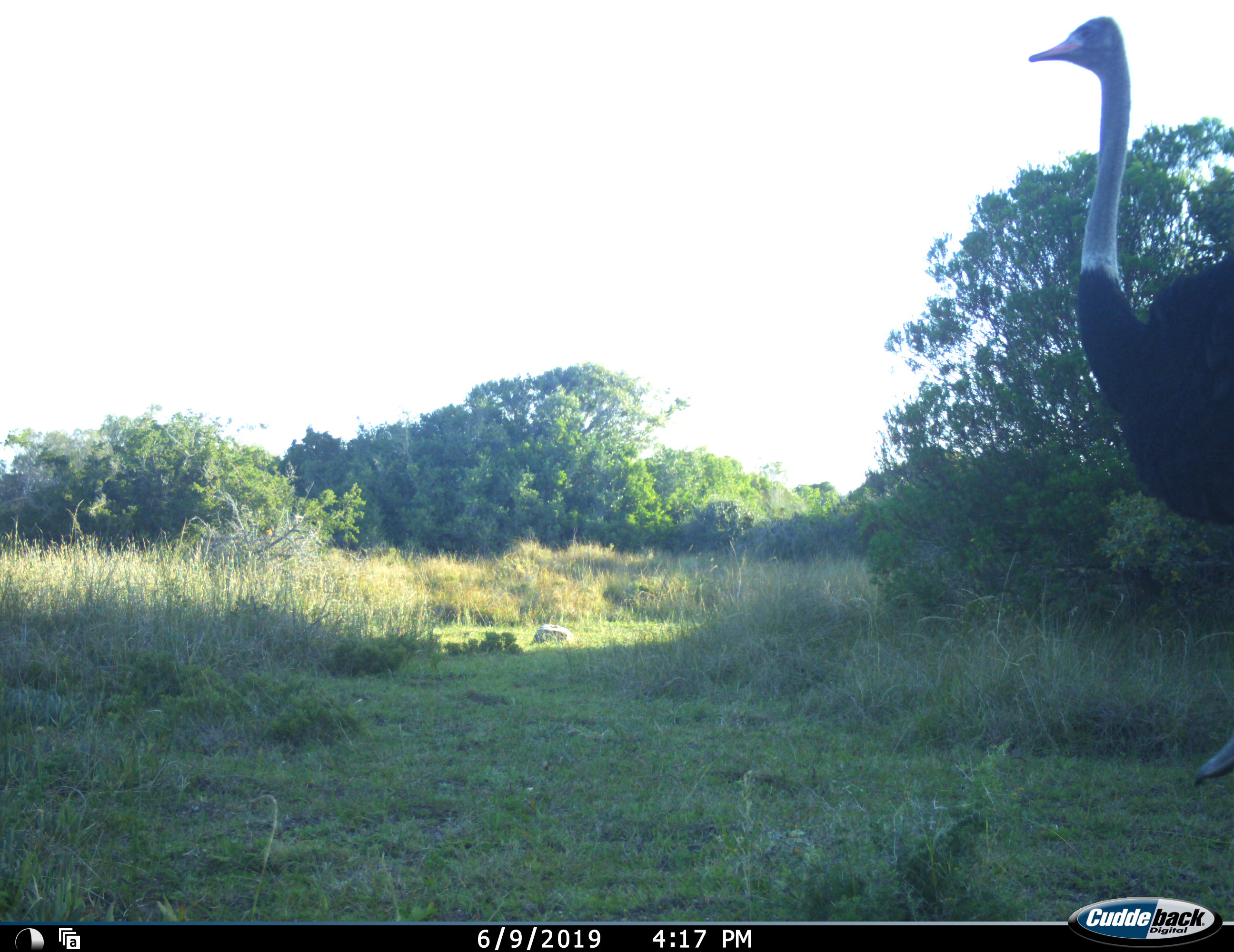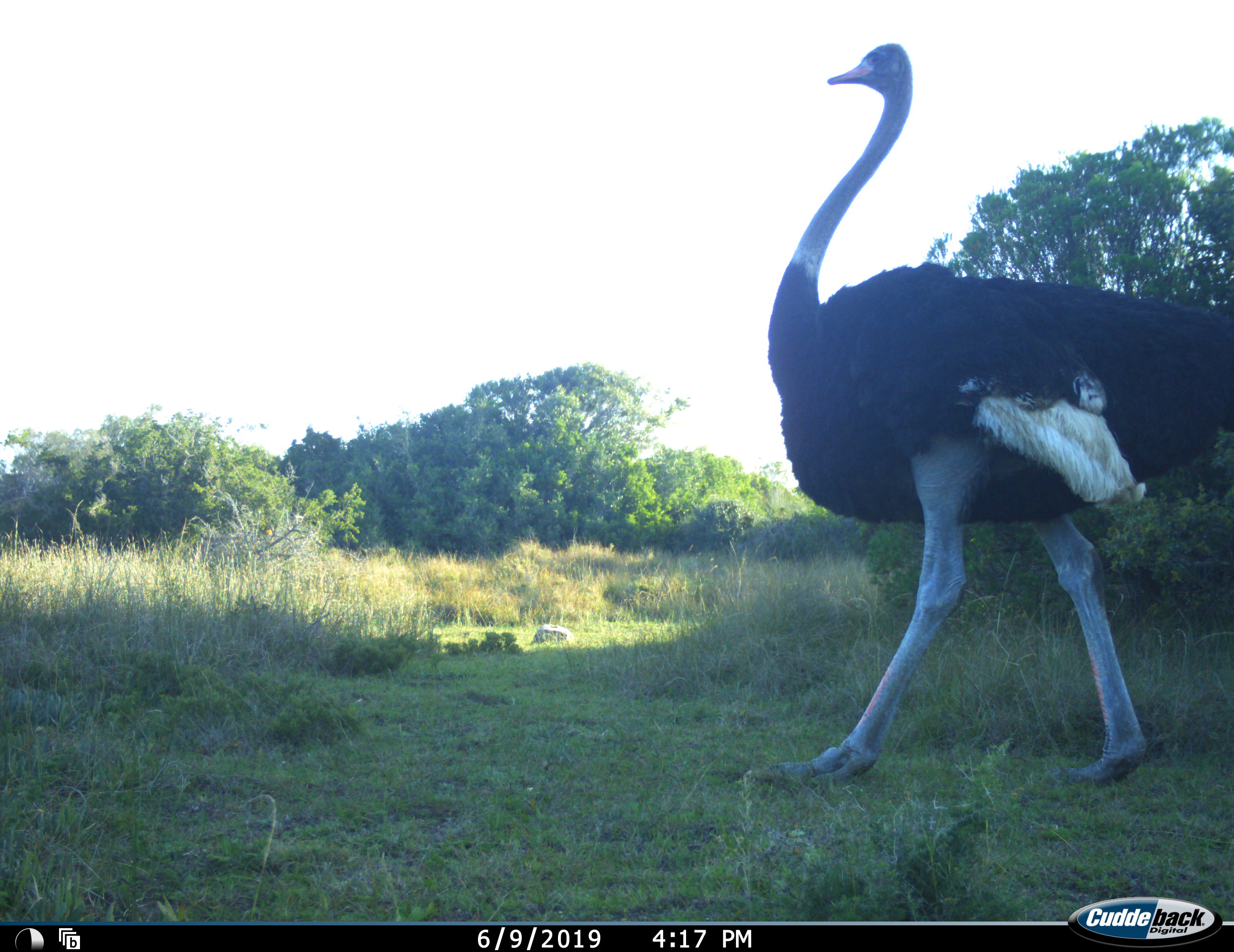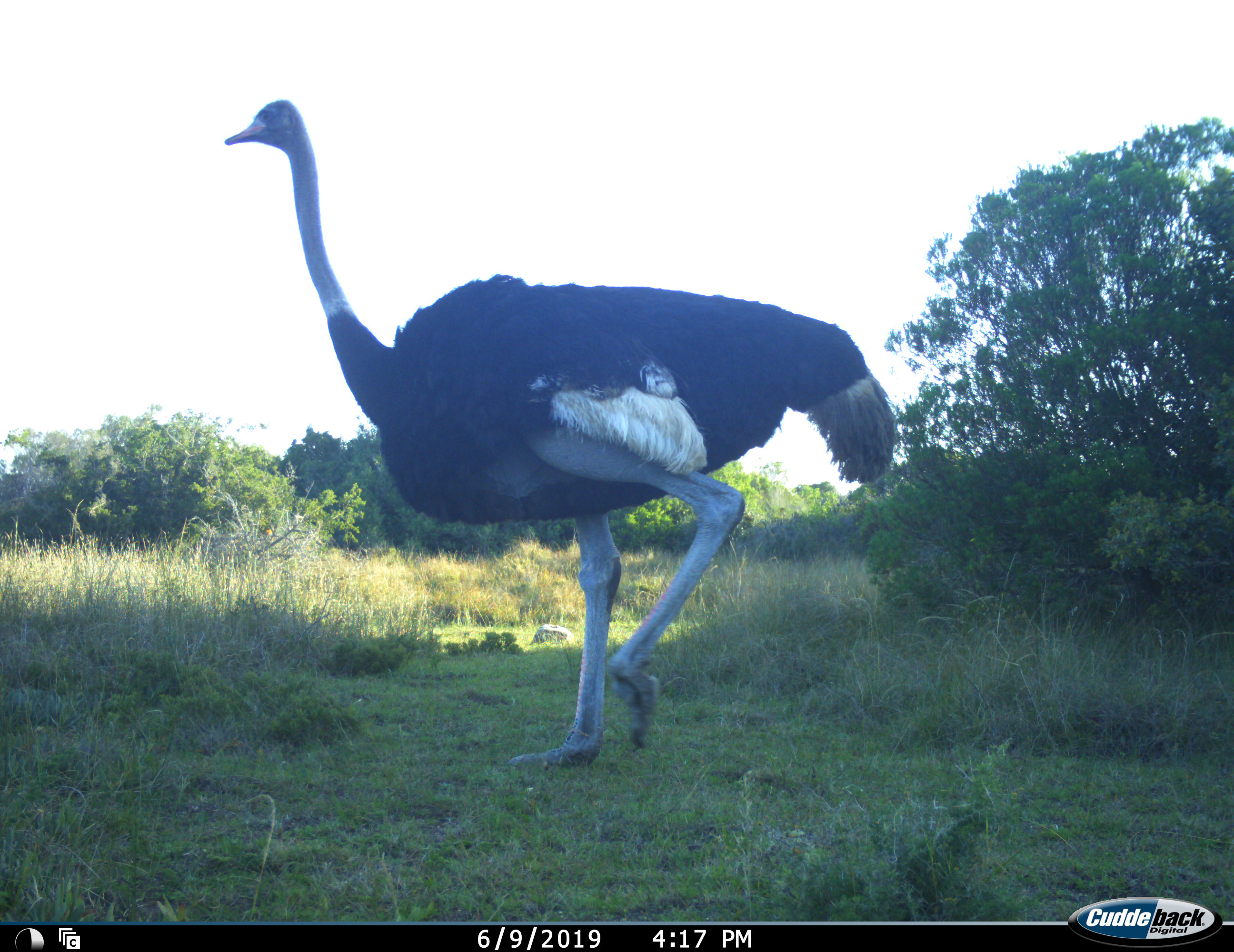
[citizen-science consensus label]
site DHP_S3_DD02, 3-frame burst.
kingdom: Animalia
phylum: Chordata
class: Aves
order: Struthioniformes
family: Struthionidae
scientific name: Struthionidae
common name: ostrich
Ostrich (Struthionidae), count 1. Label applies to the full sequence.